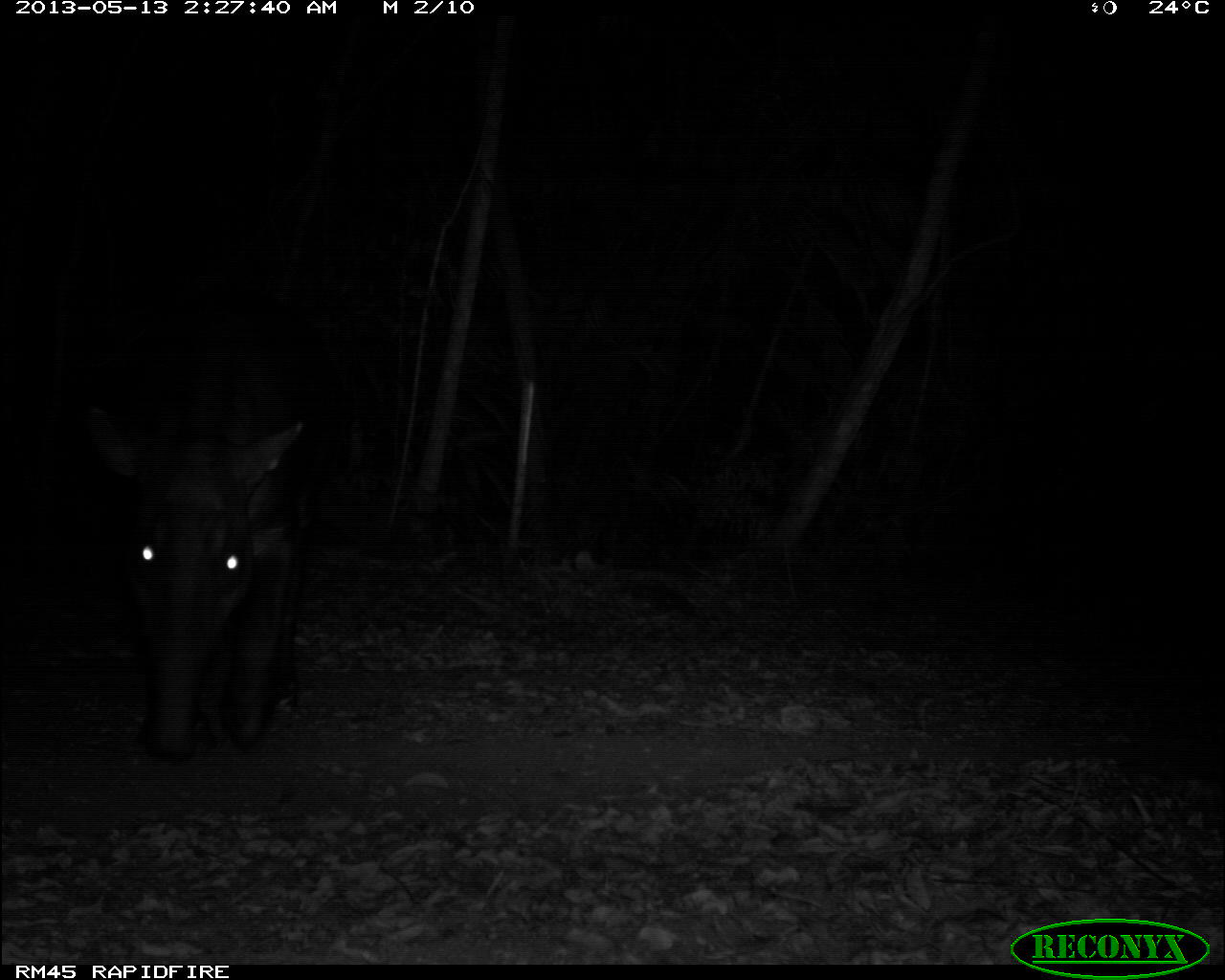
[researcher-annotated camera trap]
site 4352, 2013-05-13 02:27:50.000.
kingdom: Animalia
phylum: Chordata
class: Mammalia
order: Perissodactyla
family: Tapiridae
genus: Tapirus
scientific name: Tapirus bairdii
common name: baird's tapir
Tapirus bairdii (baird's tapir), count 1.